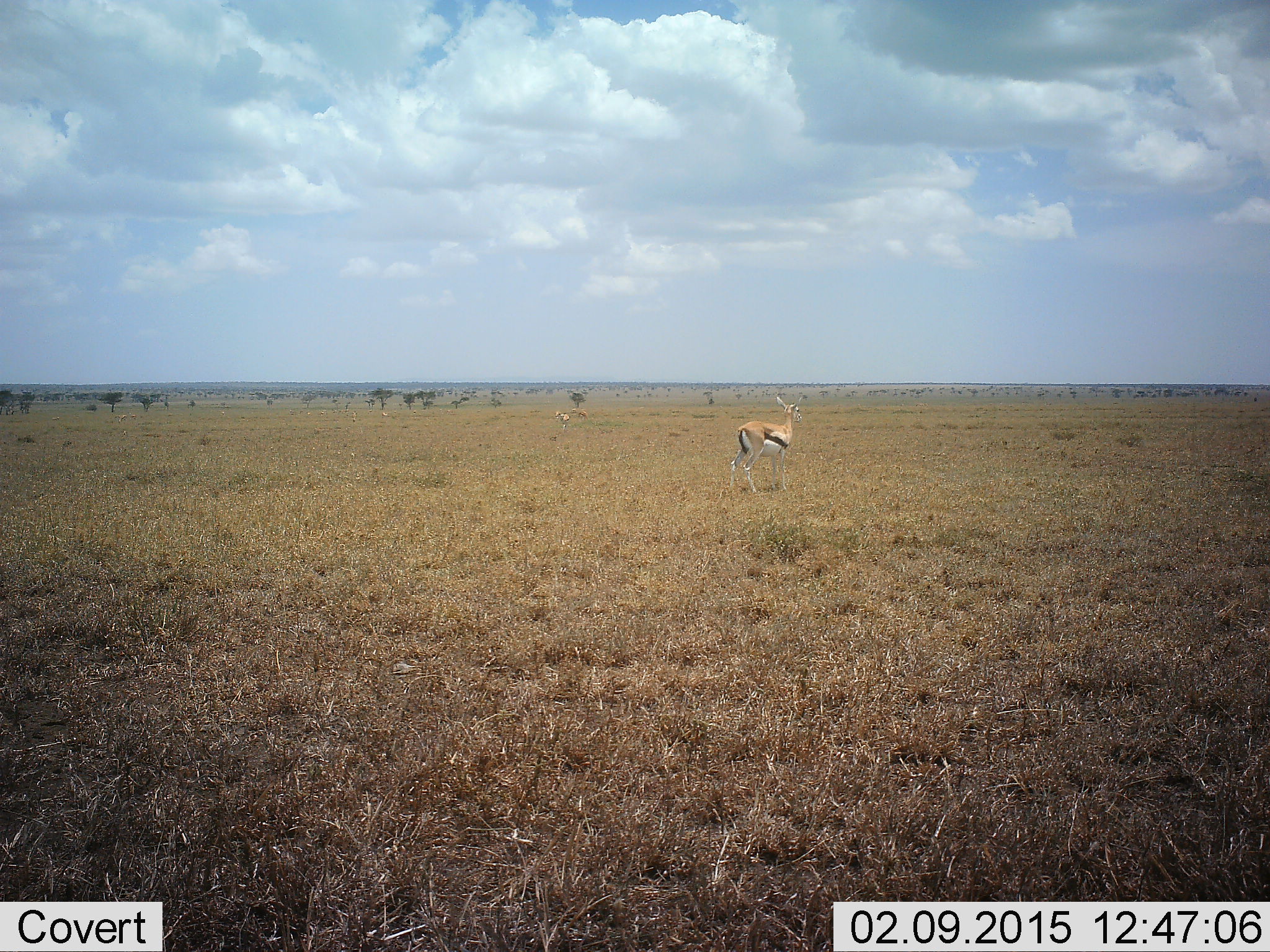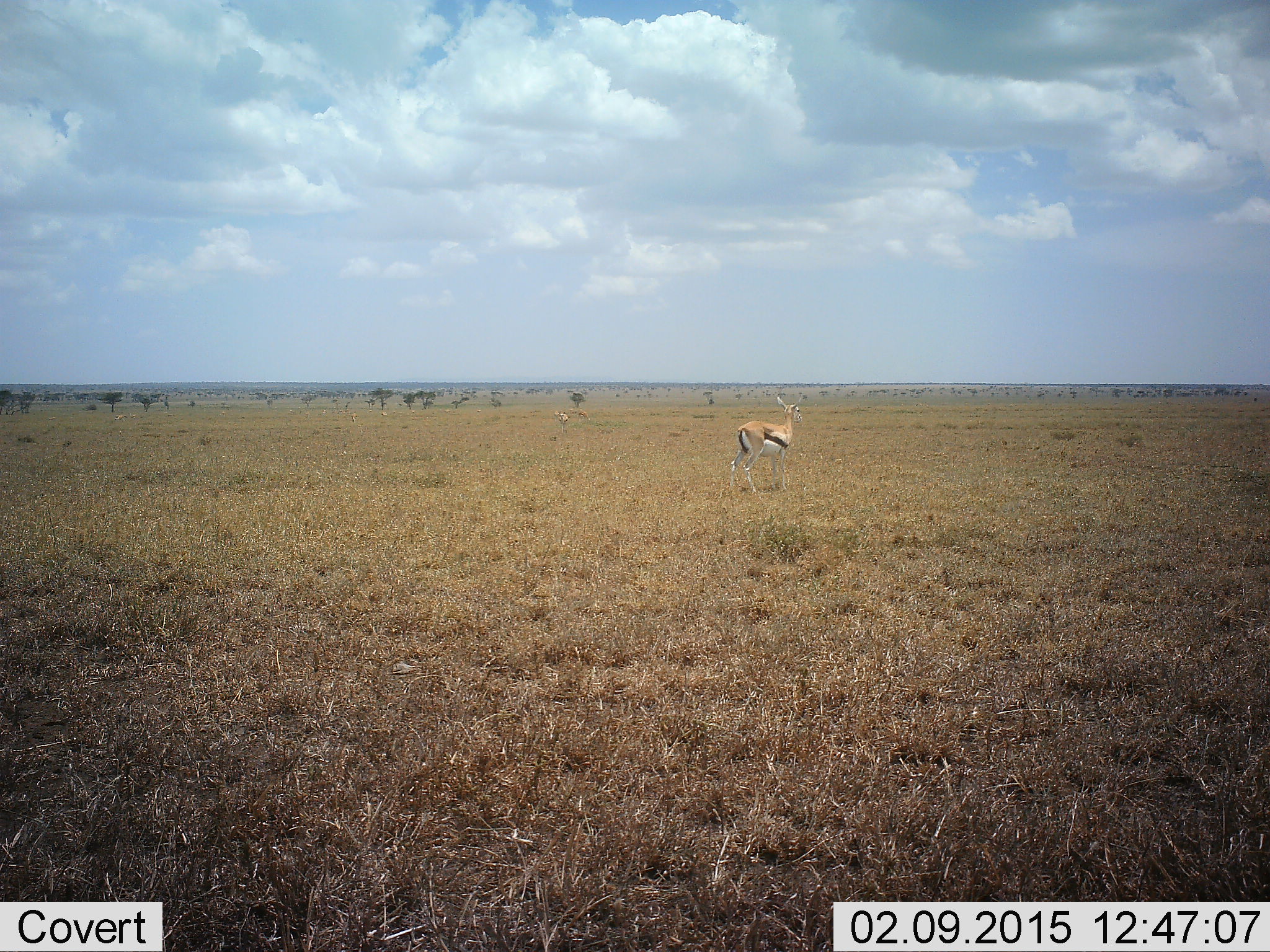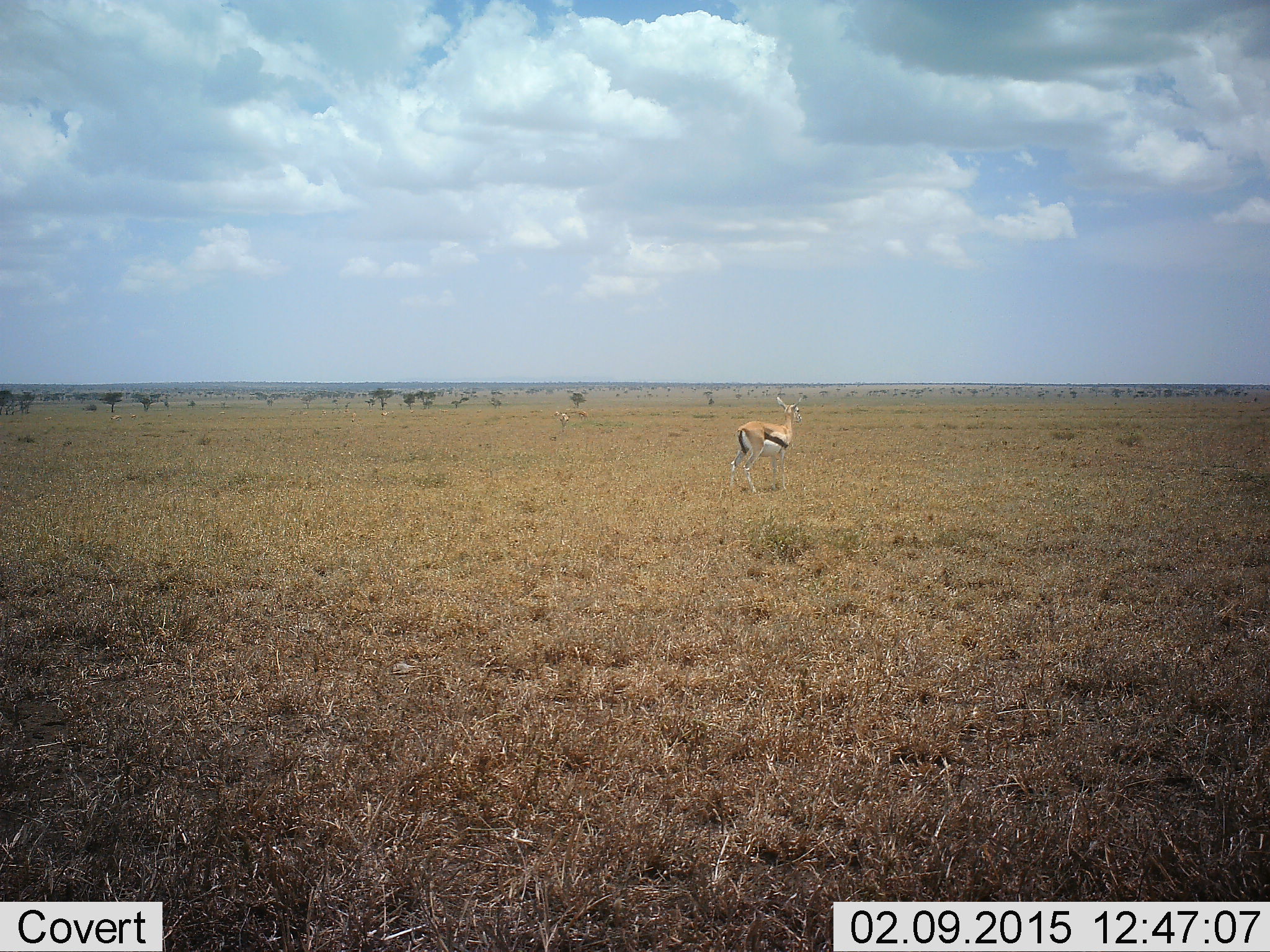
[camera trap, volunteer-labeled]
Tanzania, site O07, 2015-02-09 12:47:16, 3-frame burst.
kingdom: Animalia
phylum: Chordata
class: Mammalia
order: Artiodactyla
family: Bovidae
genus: Eudorcas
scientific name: Eudorcas thomsonii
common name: thomson's gazelle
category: gazellethomsons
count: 1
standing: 100%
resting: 0%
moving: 0%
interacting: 0%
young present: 0%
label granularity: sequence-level